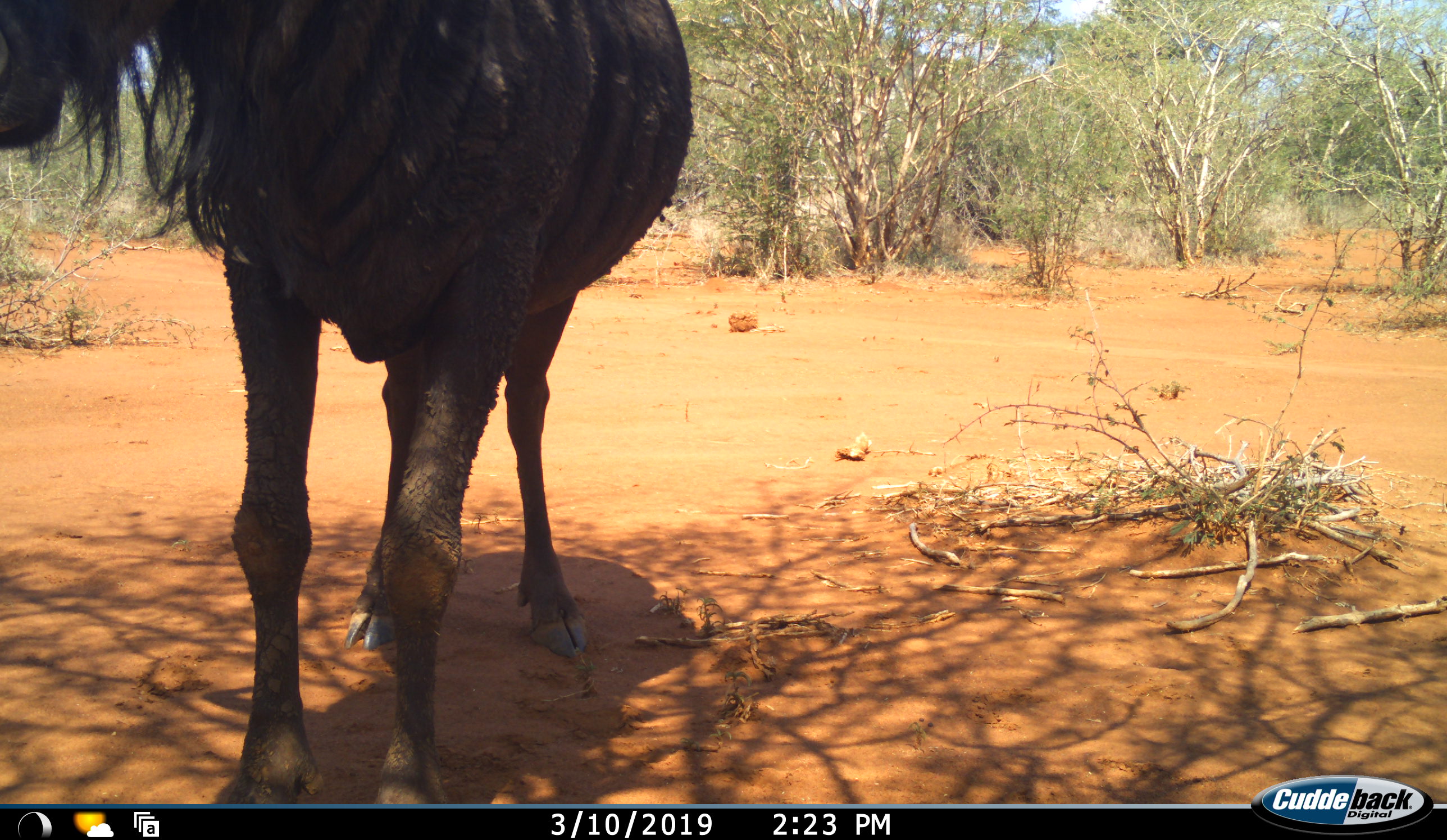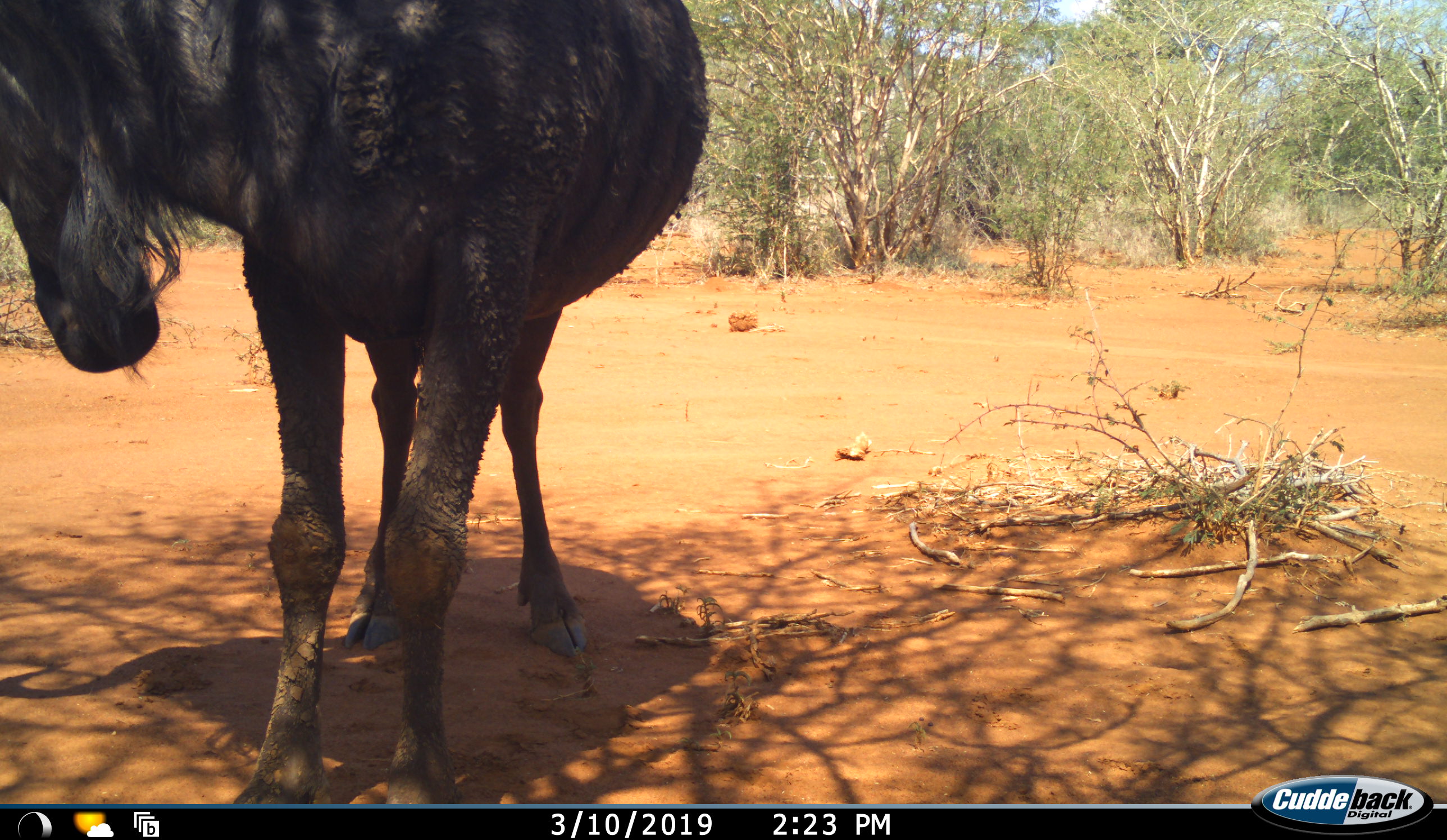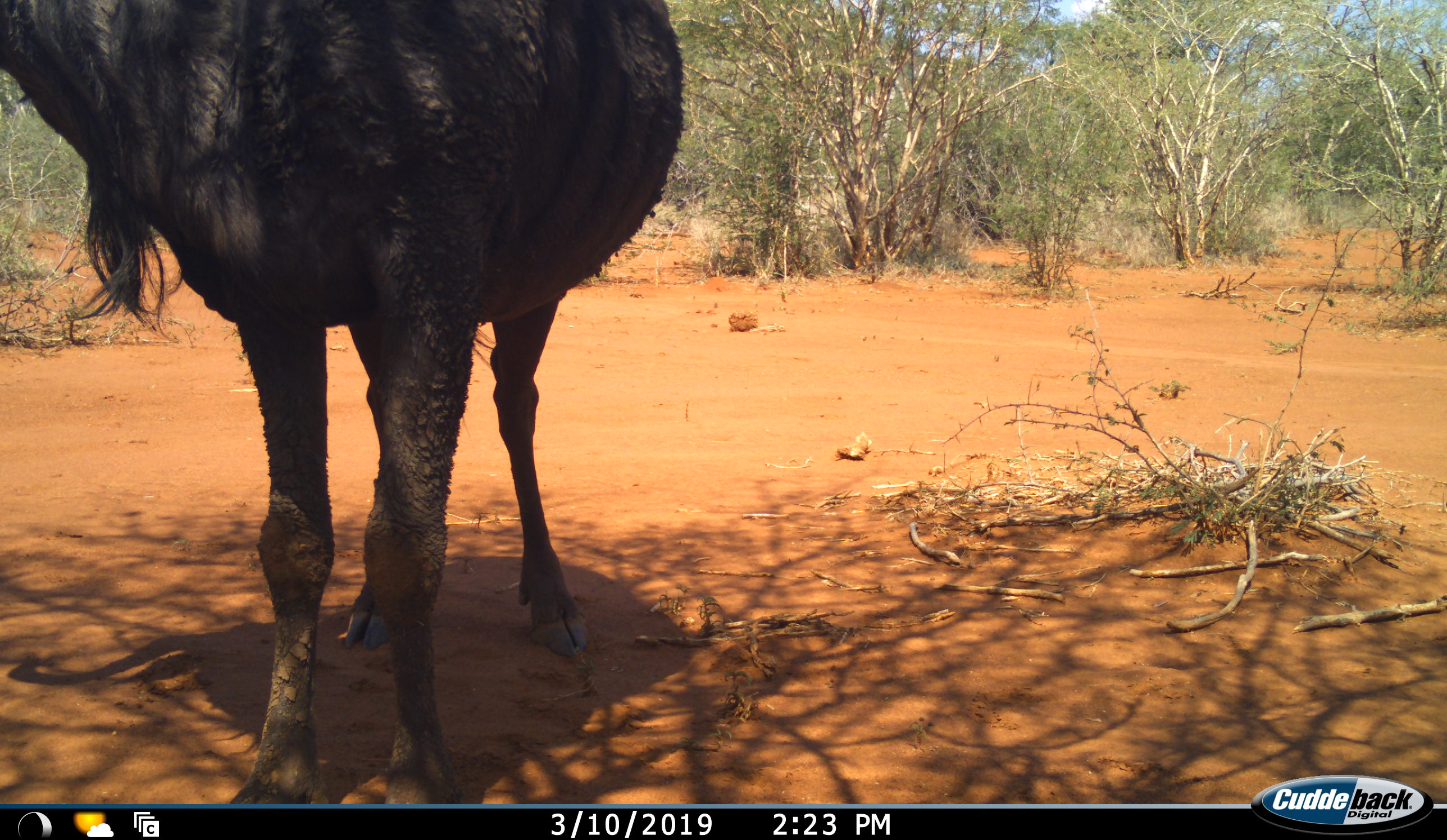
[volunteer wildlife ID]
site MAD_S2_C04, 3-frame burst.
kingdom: Animalia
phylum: Chordata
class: Mammalia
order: Artiodactyla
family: Bovidae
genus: Connochaetes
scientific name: Connochaetes taurinus taurinus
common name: blue wildebeest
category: wildebeestblue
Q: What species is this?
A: Wildebeestblue (blue wildebeest) (Connochaetes taurinus taurinus).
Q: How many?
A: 1.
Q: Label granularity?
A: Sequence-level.